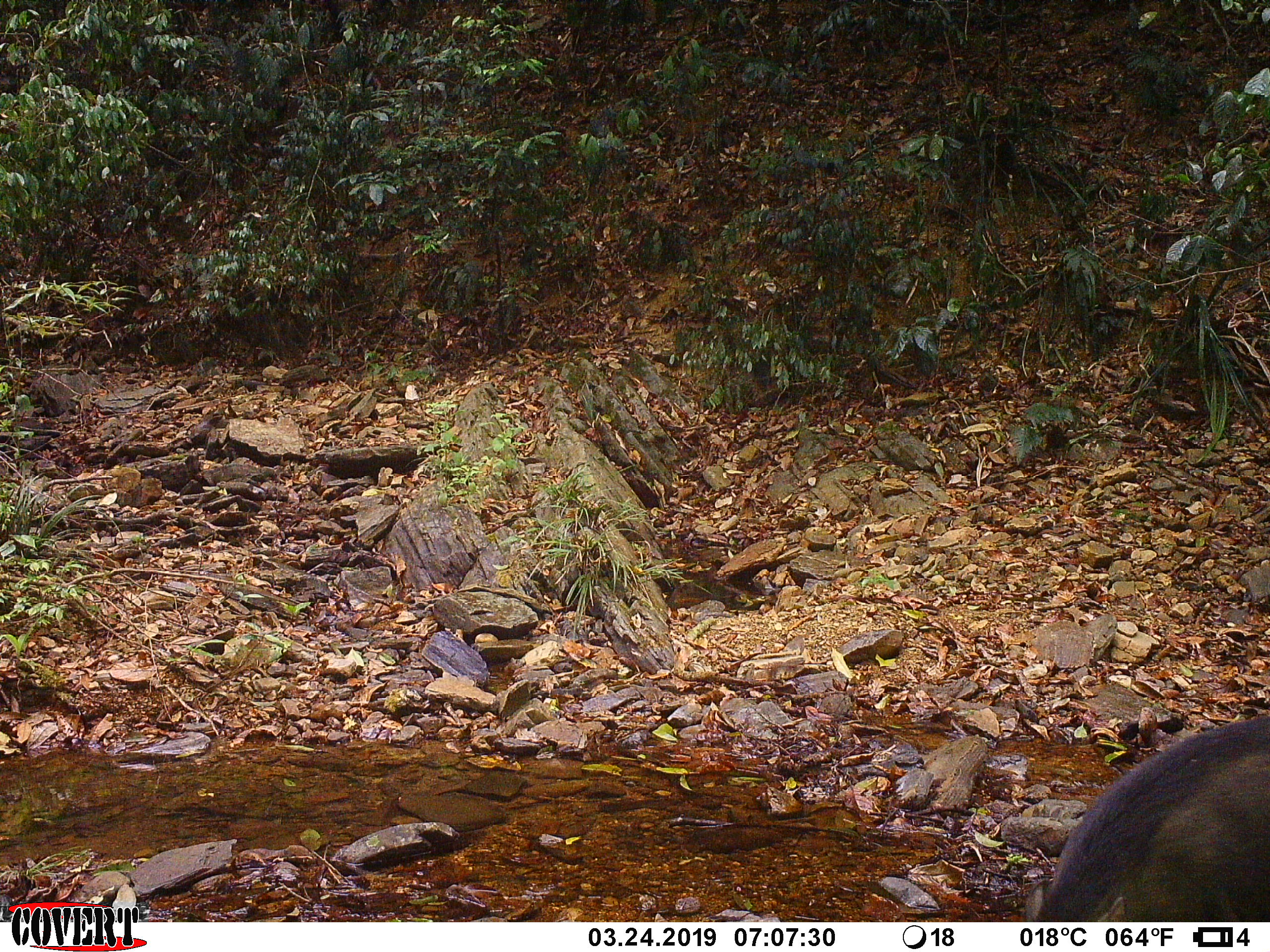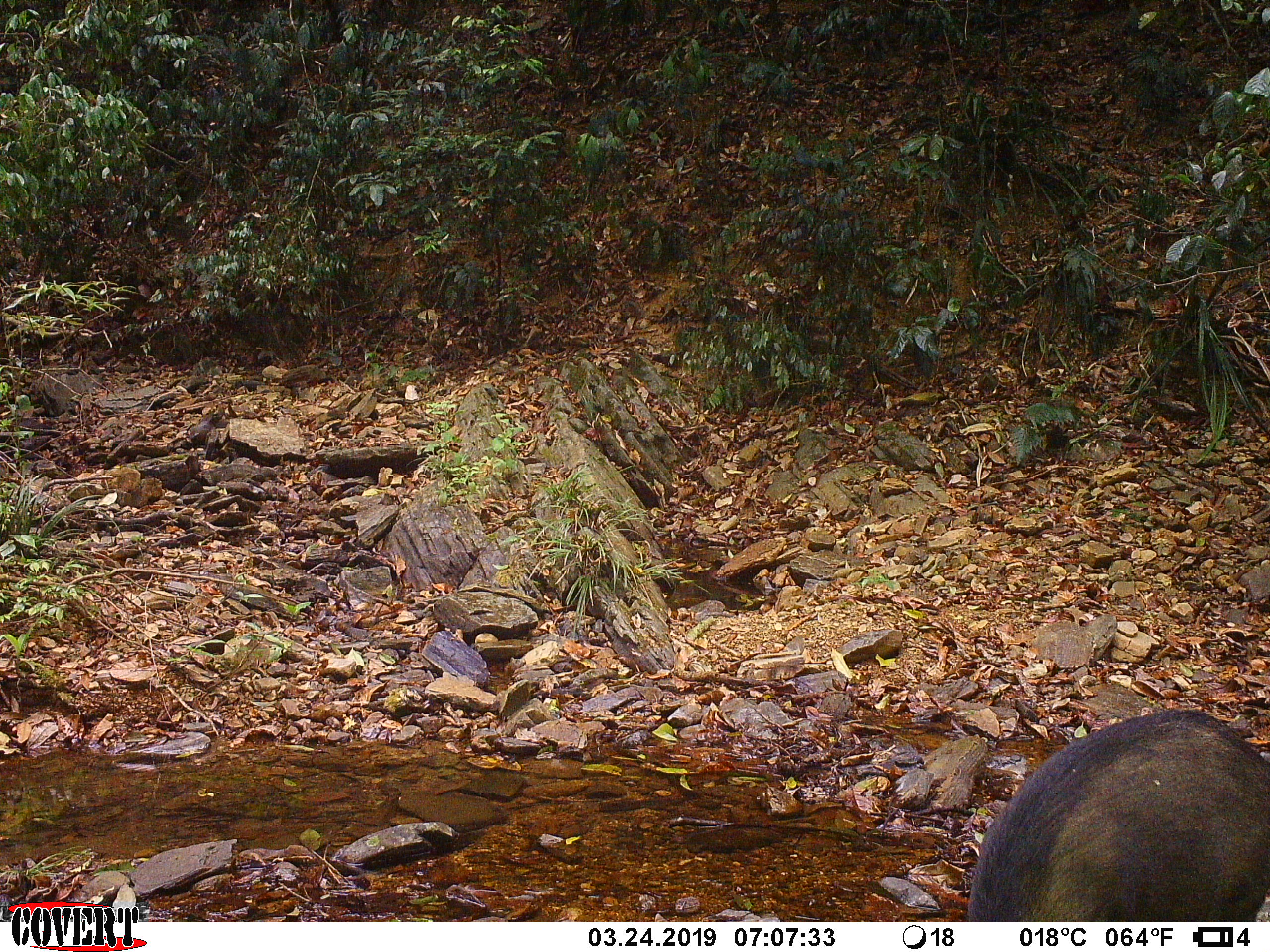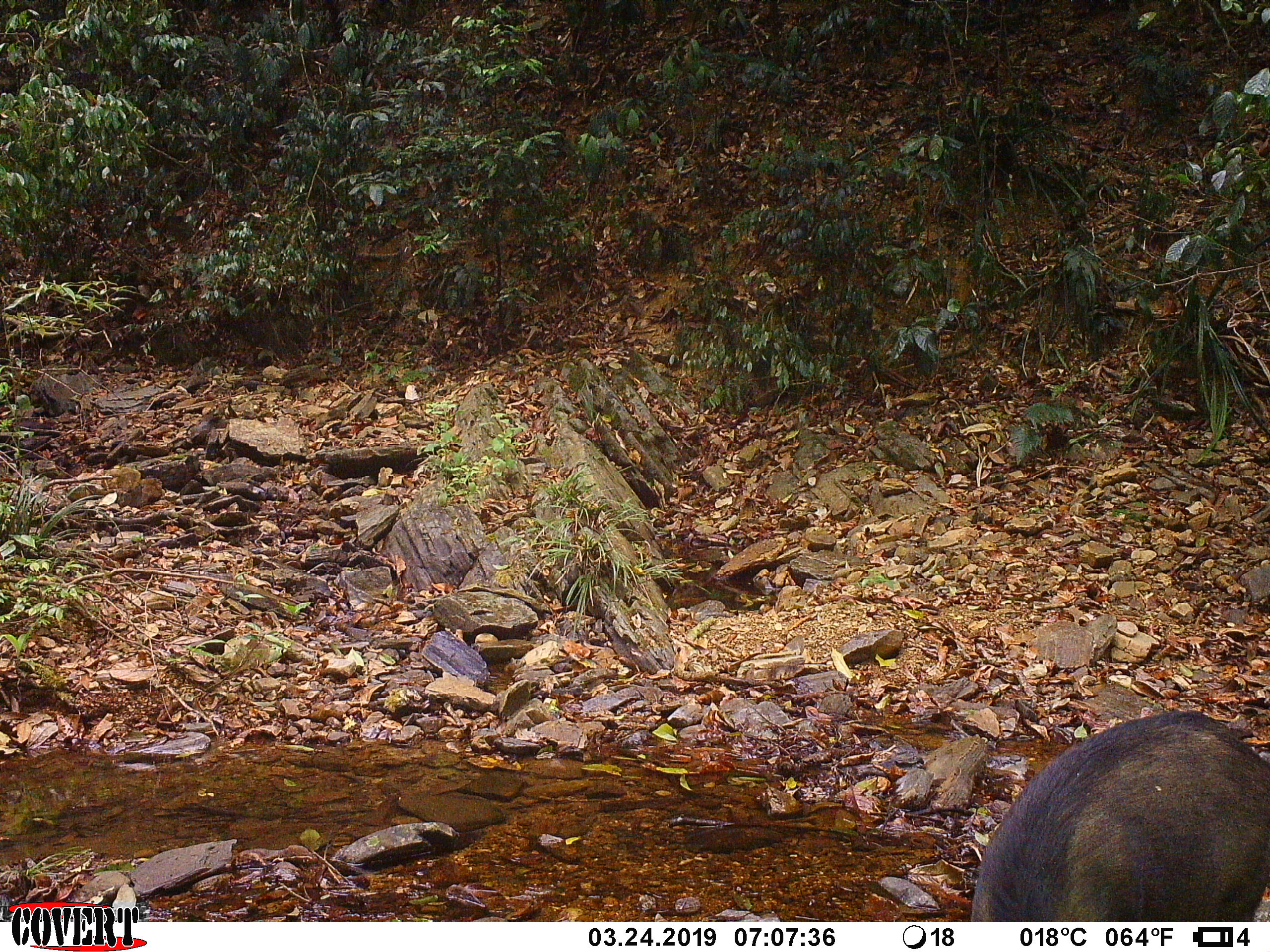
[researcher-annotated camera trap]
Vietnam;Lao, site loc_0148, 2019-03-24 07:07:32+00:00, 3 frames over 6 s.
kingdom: Animalia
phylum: Chordata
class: Mammalia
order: Artiodactyla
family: Suidae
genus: Sus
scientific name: Sus scrofa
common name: eurasian wild pig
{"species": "eurasian wild pig (Sus scrofa)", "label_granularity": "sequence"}